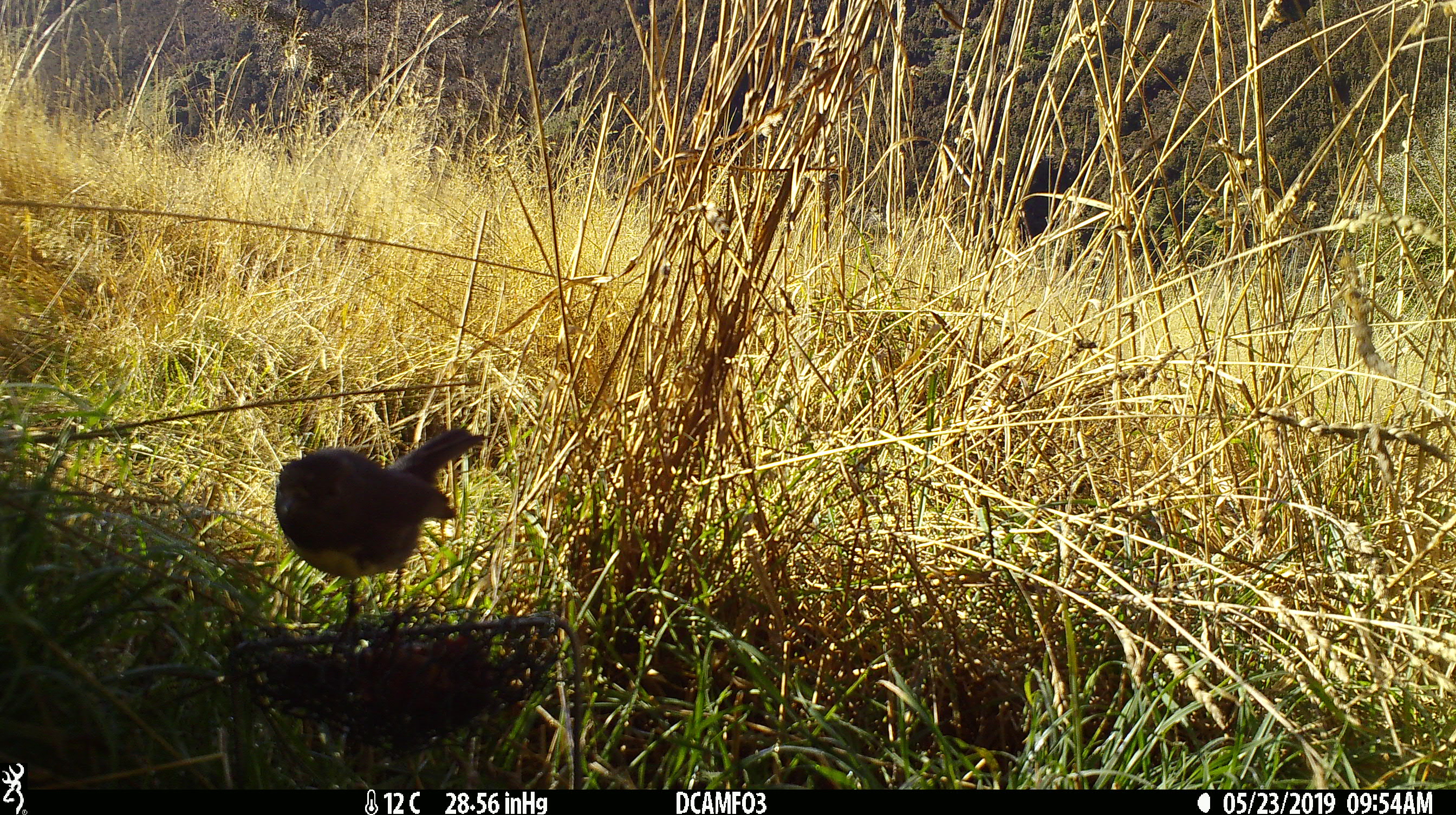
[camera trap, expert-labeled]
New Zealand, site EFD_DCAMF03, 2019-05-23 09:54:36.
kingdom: Animalia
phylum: Chordata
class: Aves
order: Passeriformes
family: Petroicidae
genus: Petroica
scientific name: Petroica australis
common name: new zealand robin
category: robin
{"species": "robin (new zealand robin) (Petroica australis)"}